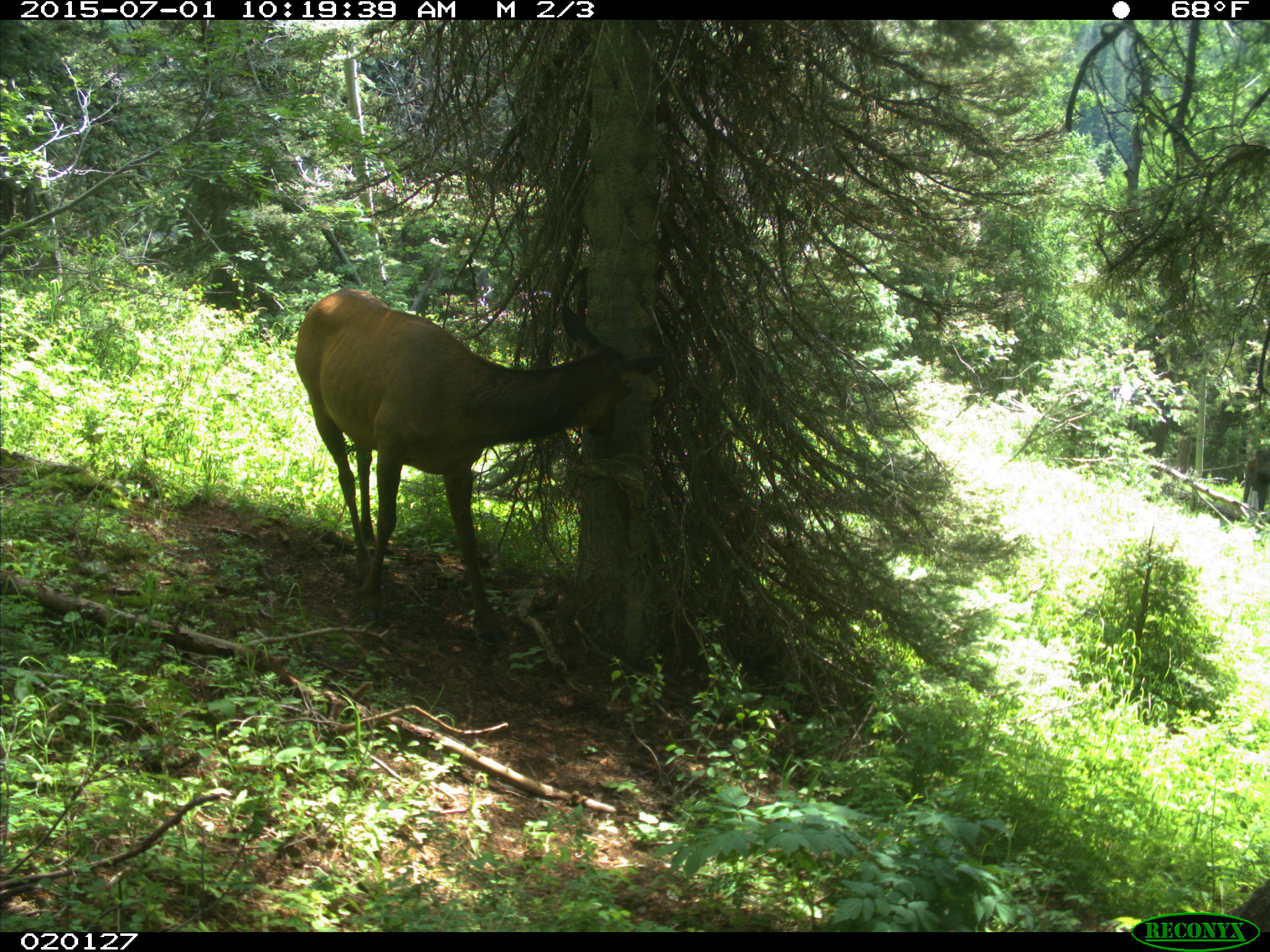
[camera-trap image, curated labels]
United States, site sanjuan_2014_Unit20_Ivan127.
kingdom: Animalia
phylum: Chordata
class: Mammalia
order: Artiodactyla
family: Cervidae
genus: Cervus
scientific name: Cervus elaphus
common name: red deer